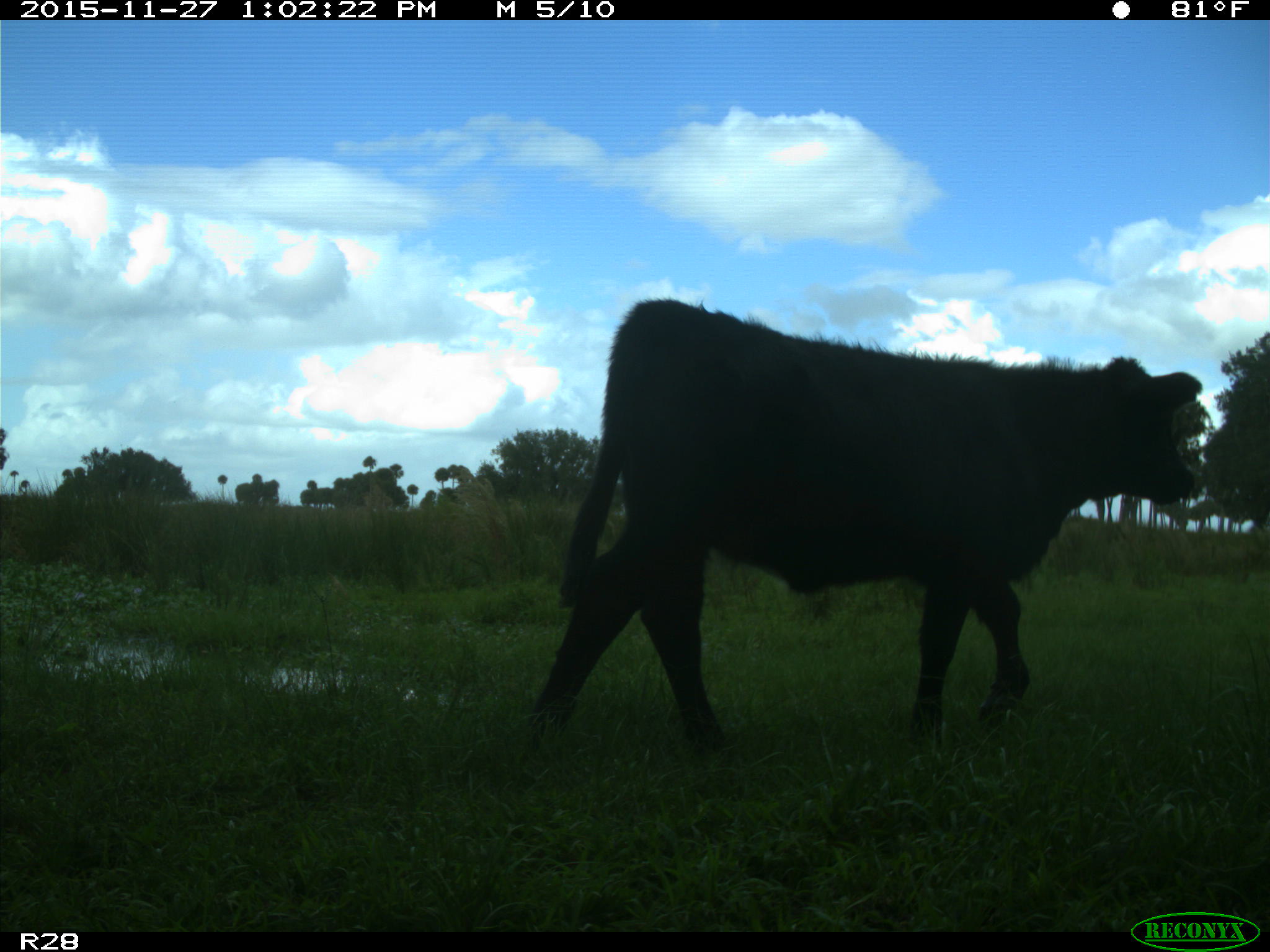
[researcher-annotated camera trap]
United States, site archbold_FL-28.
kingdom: Animalia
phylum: Chordata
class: Mammalia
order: Artiodactyla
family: Bovidae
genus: Bos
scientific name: Bos taurus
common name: domestic cow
Bos taurus (domestic cow).